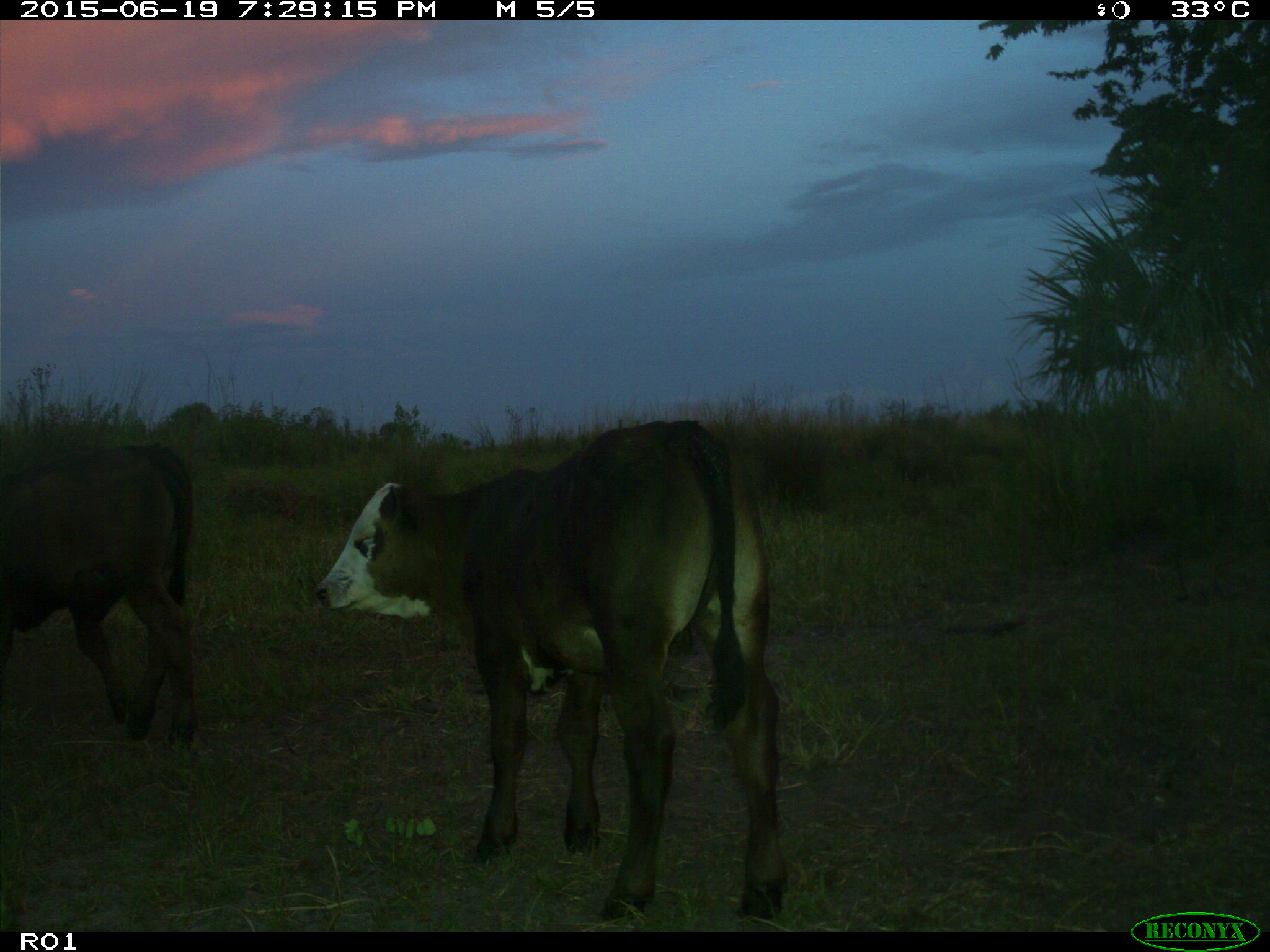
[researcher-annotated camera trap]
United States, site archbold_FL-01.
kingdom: Animalia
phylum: Chordata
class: Mammalia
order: Artiodactyla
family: Bovidae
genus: Bos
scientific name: Bos taurus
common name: domestic cow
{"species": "Bos taurus (domestic cow)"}